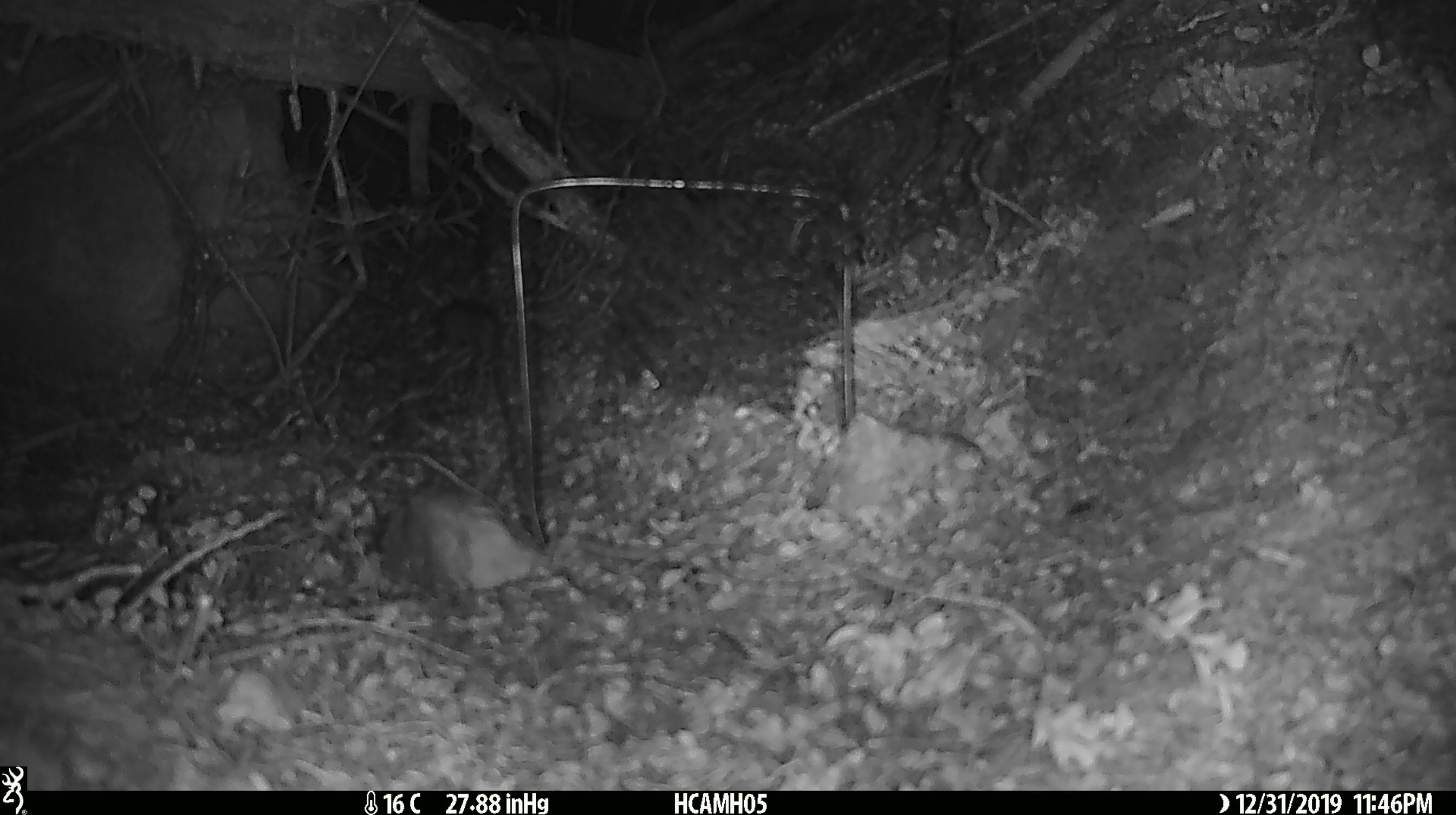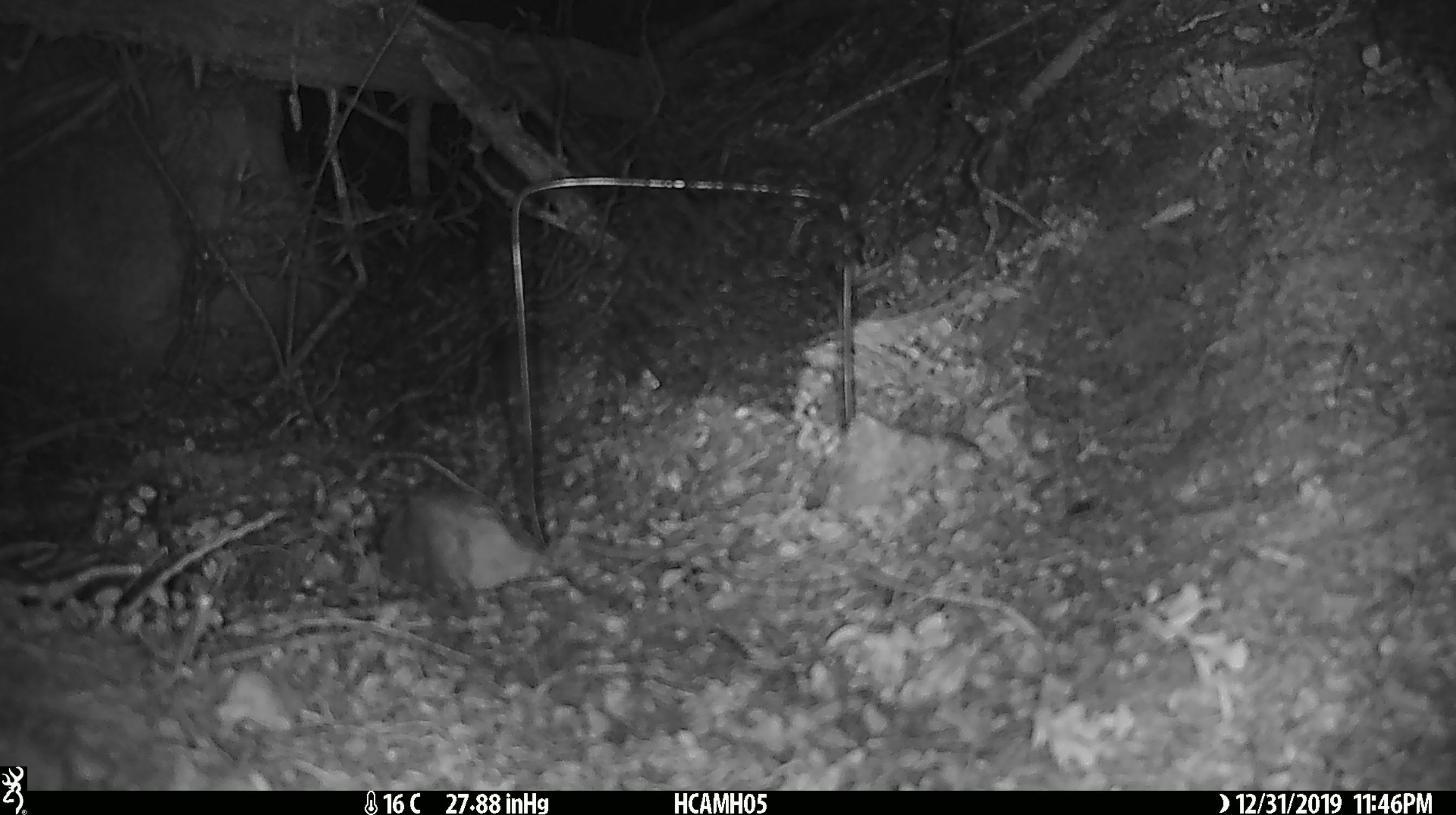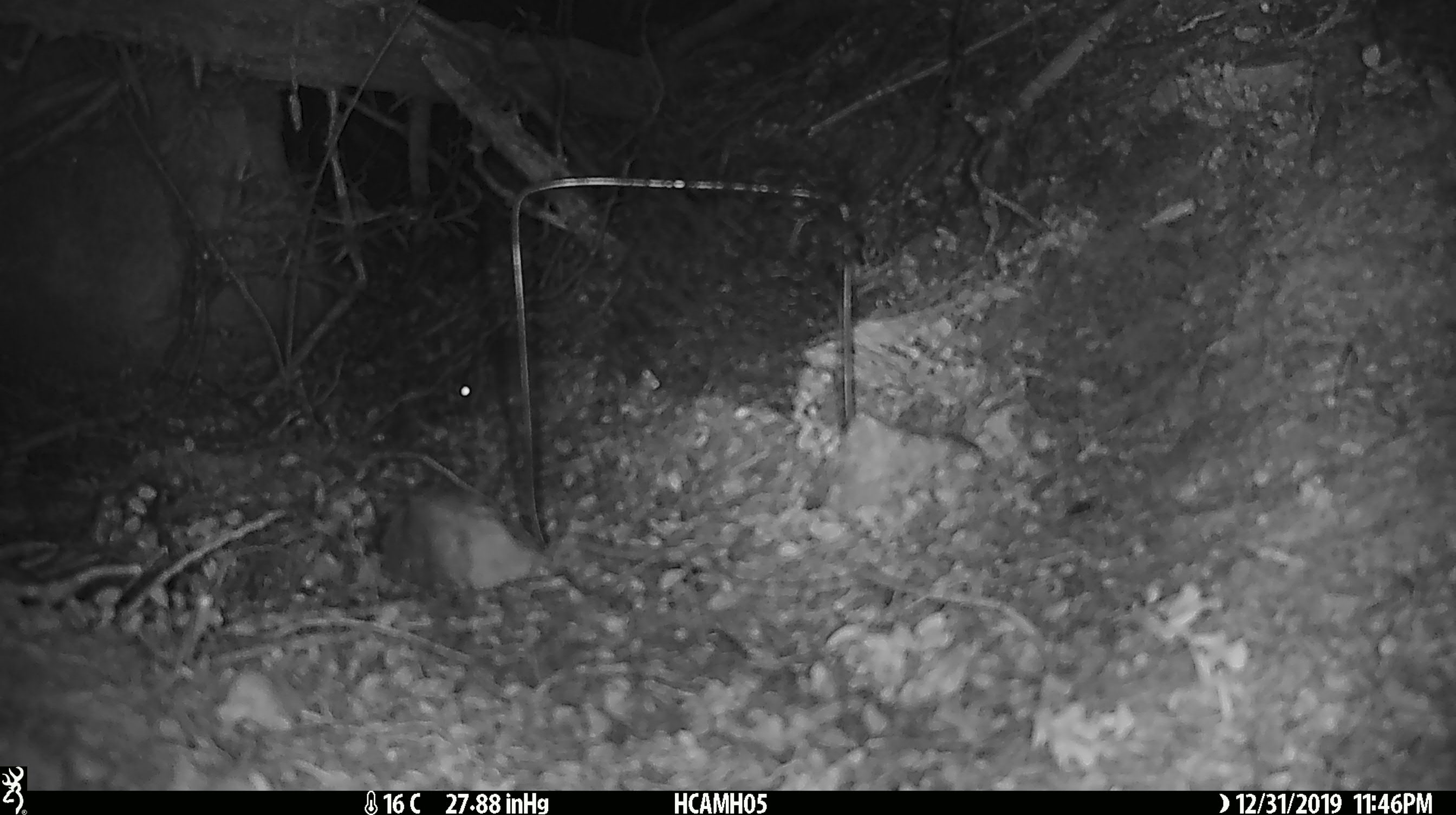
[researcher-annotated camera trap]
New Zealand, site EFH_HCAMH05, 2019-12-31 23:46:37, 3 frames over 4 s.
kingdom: Animalia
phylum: Chordata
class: Mammalia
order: Rodentia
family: Muridae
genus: Mus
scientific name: Mus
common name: mouse